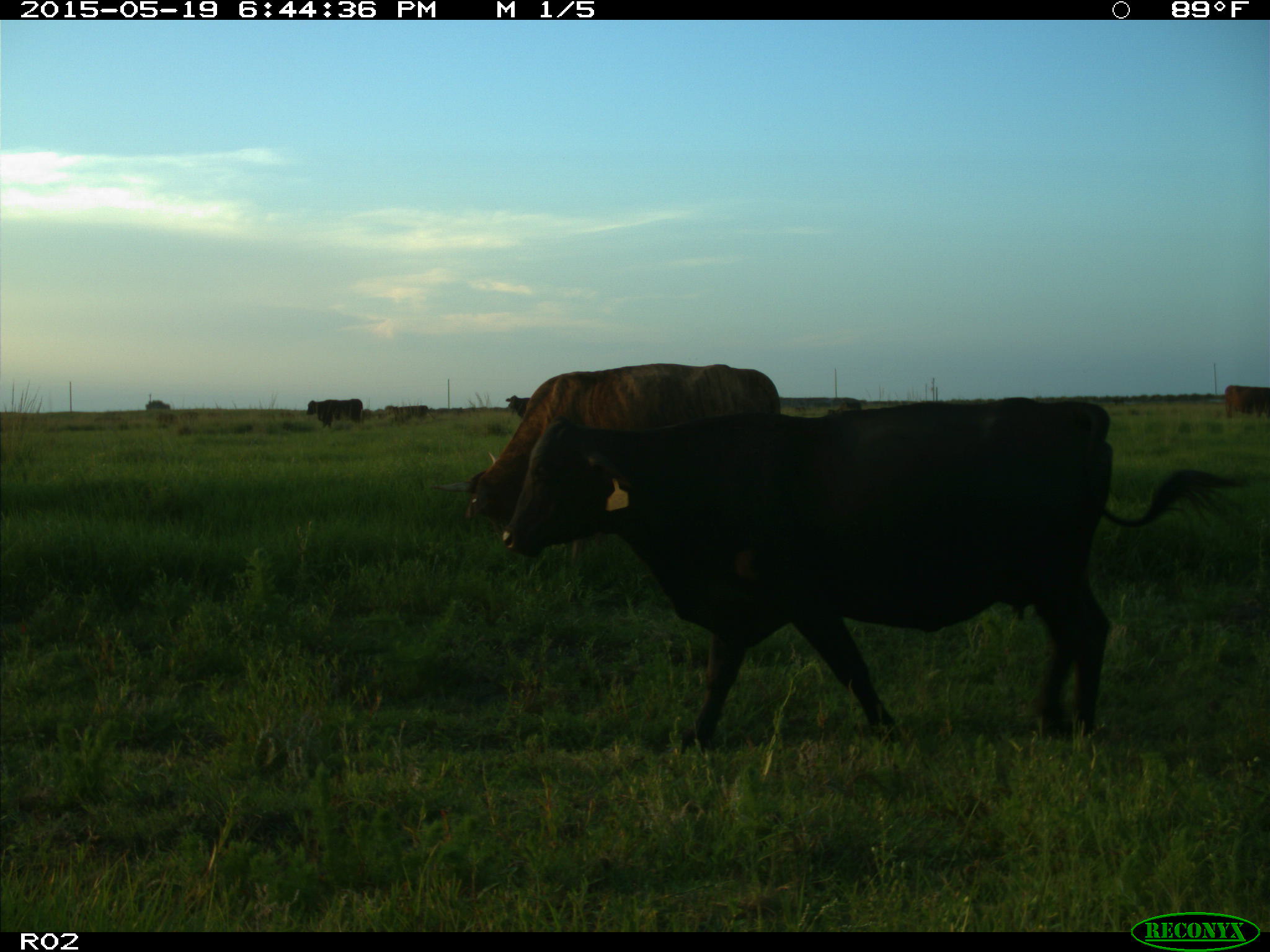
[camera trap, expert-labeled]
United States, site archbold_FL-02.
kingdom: Animalia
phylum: Chordata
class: Mammalia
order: Artiodactyla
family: Bovidae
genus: Bos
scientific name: Bos taurus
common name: domestic cow